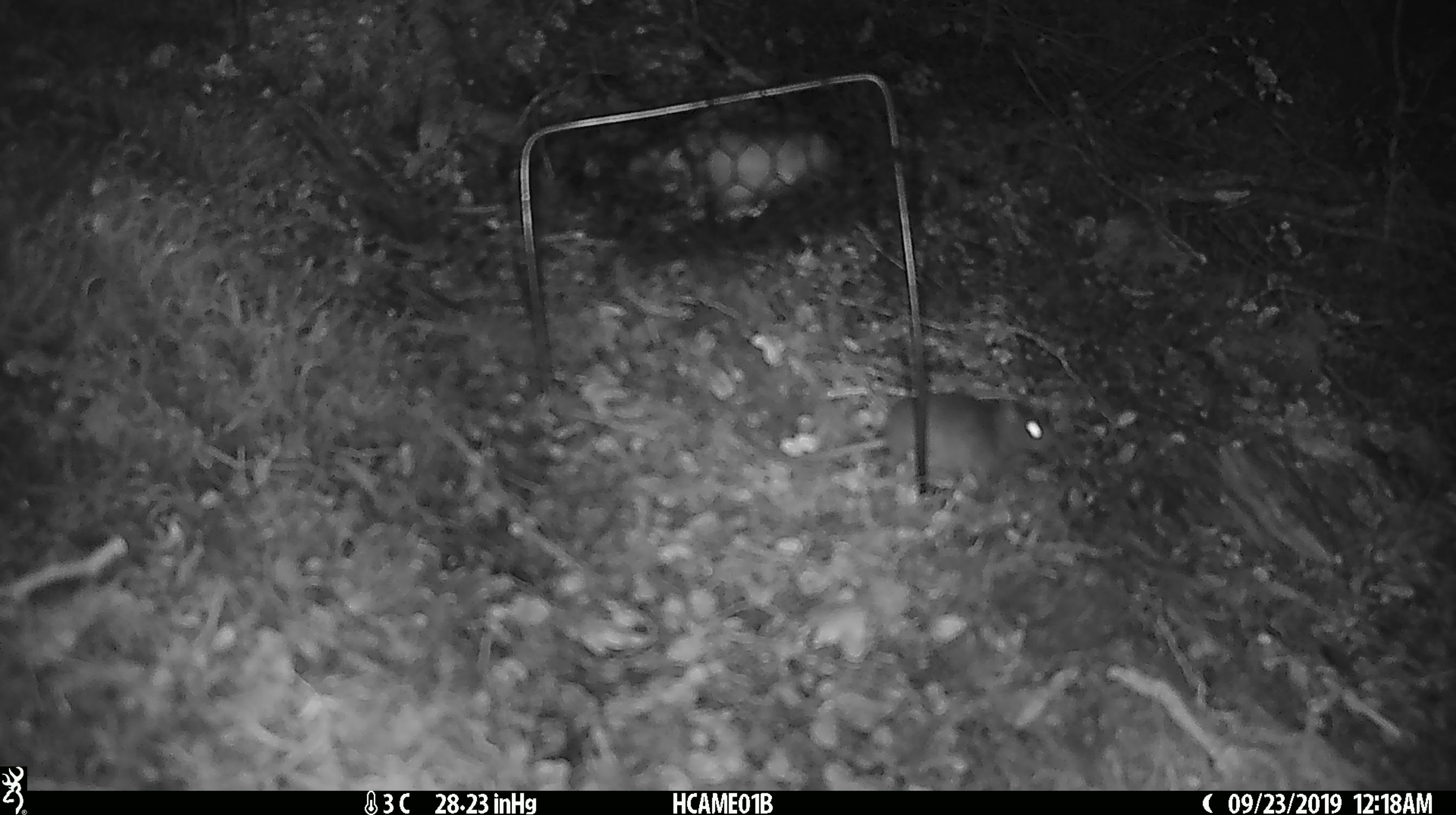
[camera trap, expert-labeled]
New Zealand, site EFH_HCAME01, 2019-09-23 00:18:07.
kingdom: Animalia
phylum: Chordata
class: Mammalia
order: Rodentia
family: Muridae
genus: Mus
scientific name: Mus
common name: mouse